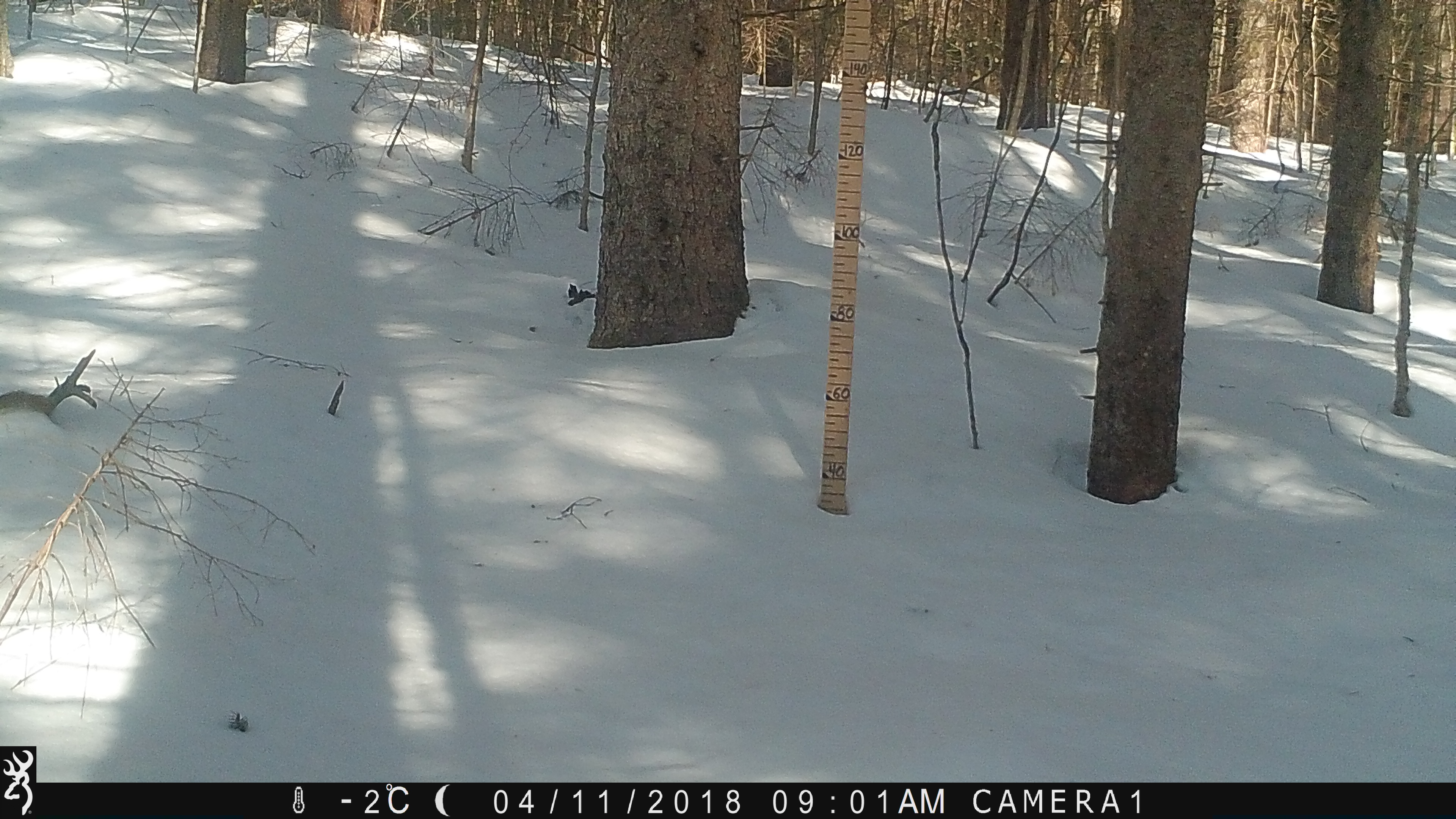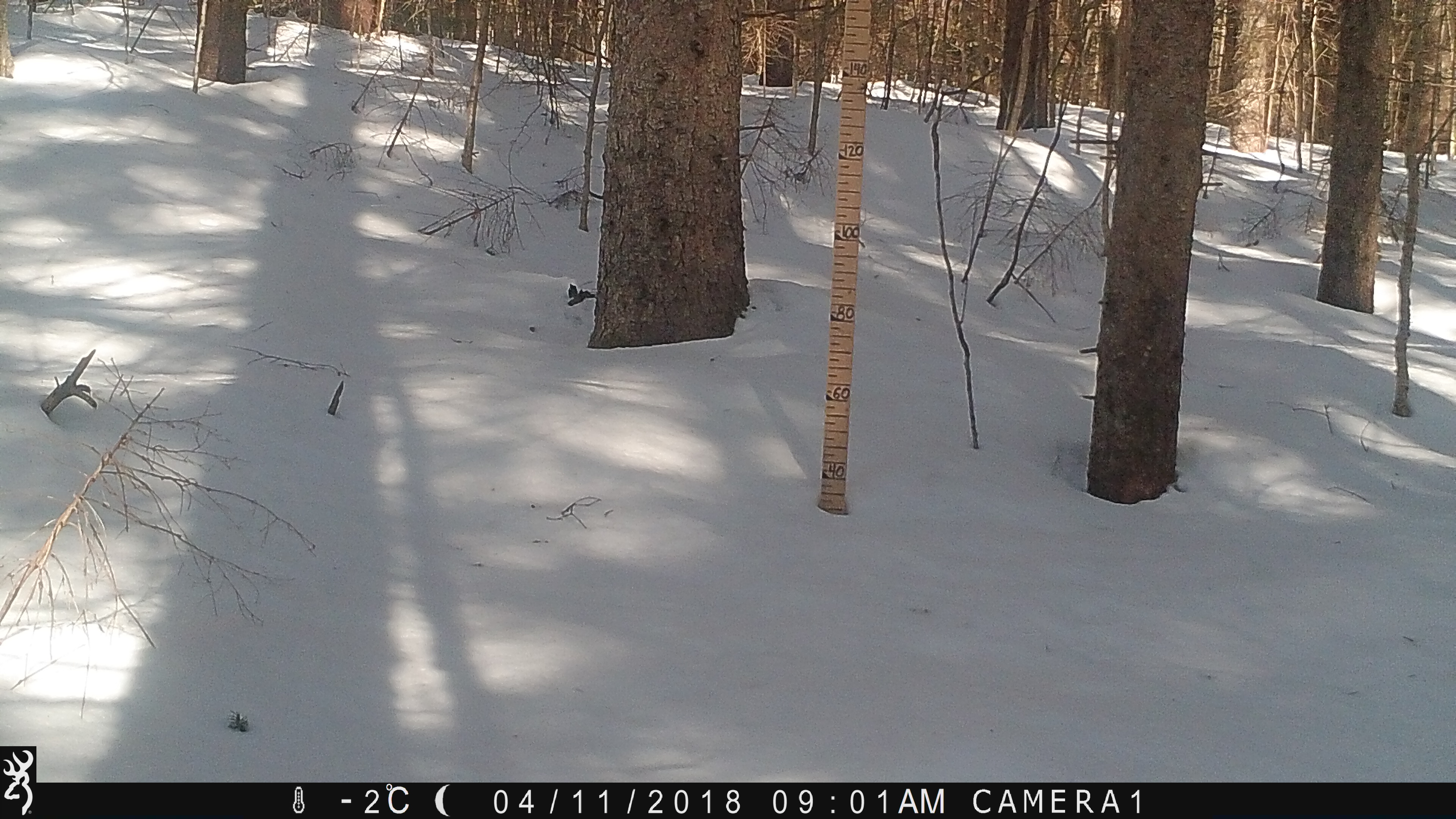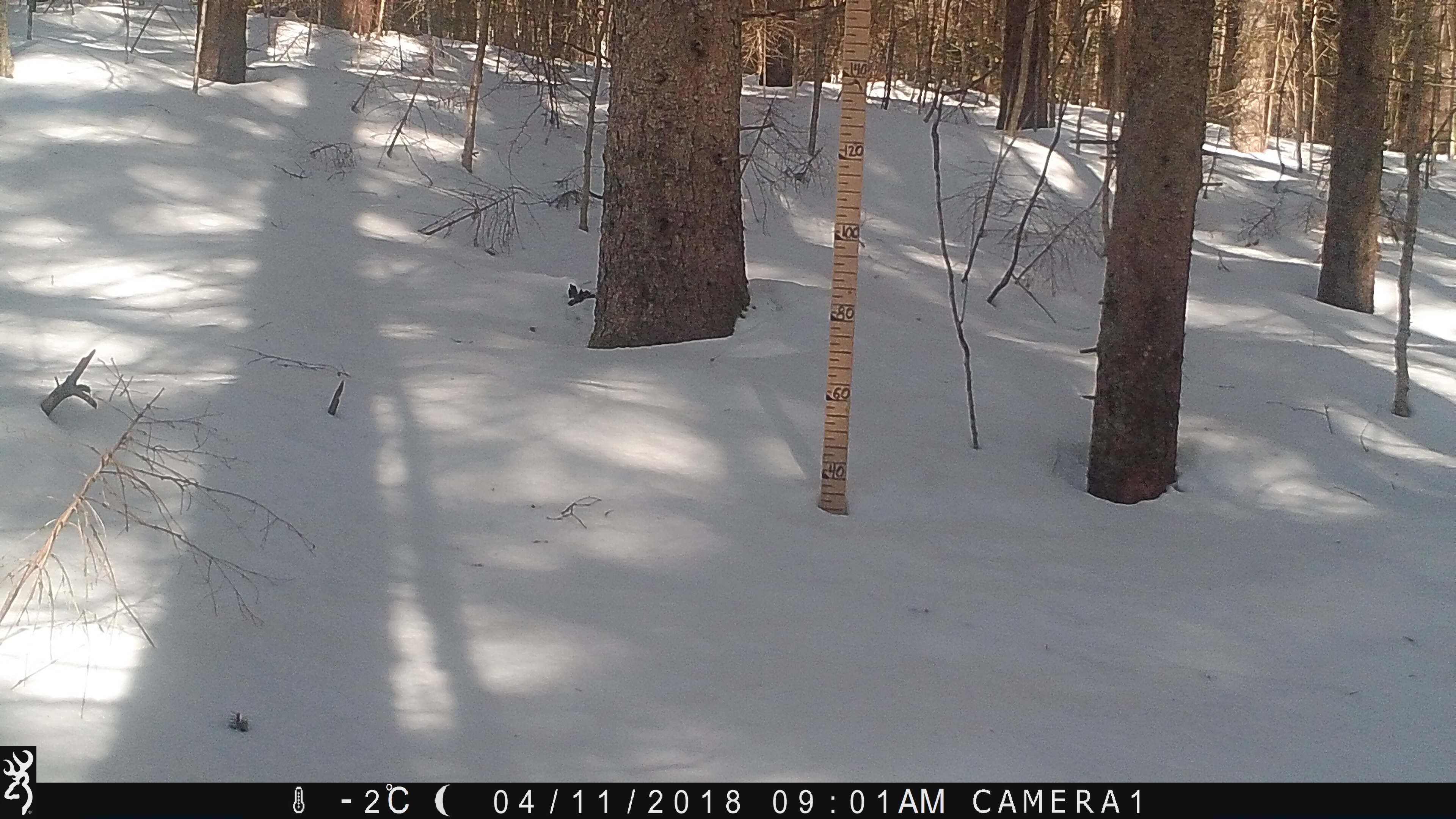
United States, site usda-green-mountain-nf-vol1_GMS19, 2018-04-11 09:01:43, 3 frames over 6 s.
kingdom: Animalia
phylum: Chordata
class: Mammalia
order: Rodentia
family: Sciuridae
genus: Tamiasciurus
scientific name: Tamiasciurus hudsonicus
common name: red squirrel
Red squirrel (Tamiasciurus hudsonicus).